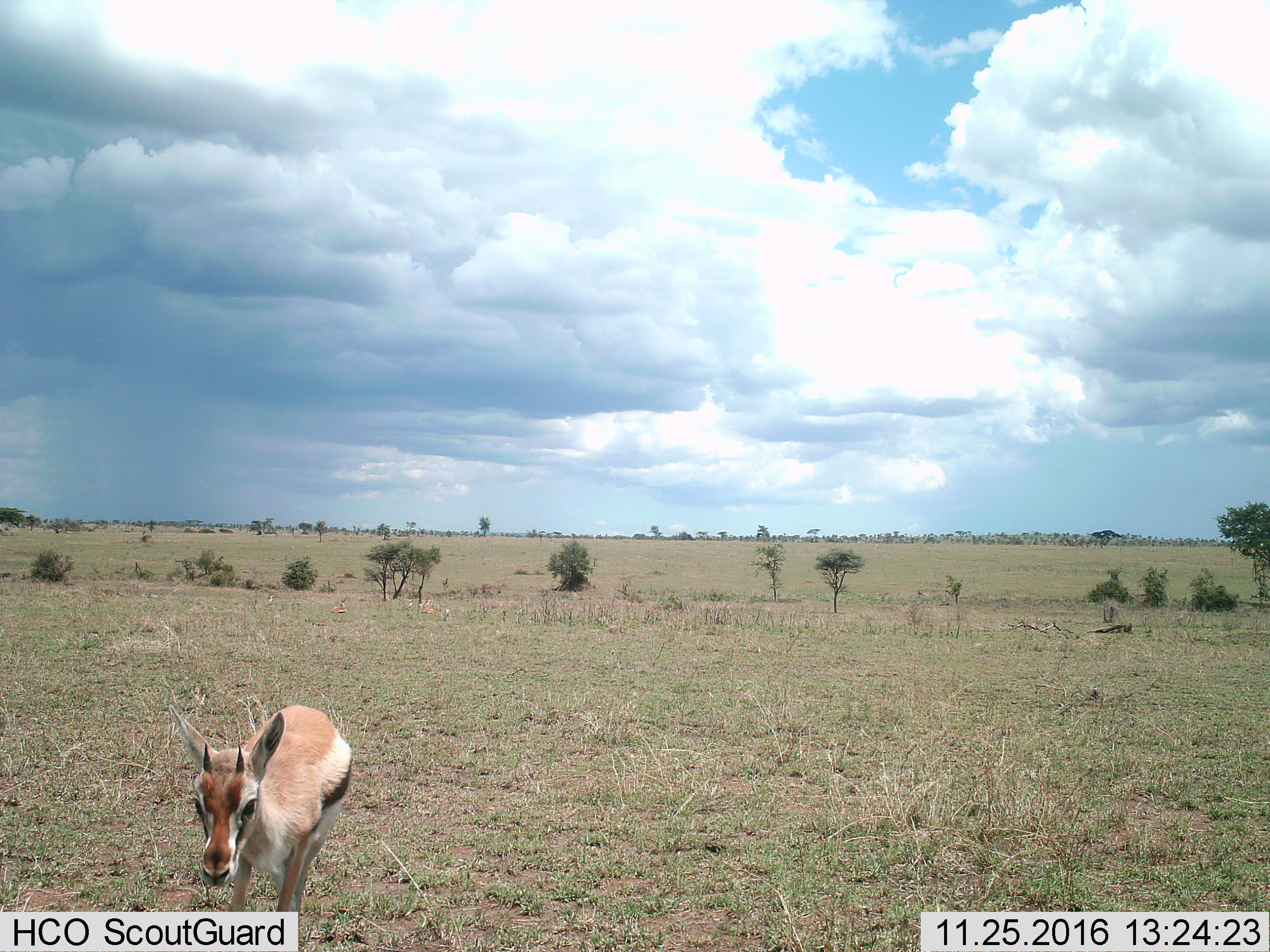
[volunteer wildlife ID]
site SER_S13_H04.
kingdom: Animalia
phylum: Chordata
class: Mammalia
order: Artiodactyla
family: Bovidae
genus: Eudorcas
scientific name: Eudorcas thomsonii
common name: thomson's gazelle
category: gazellethomsons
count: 1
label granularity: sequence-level